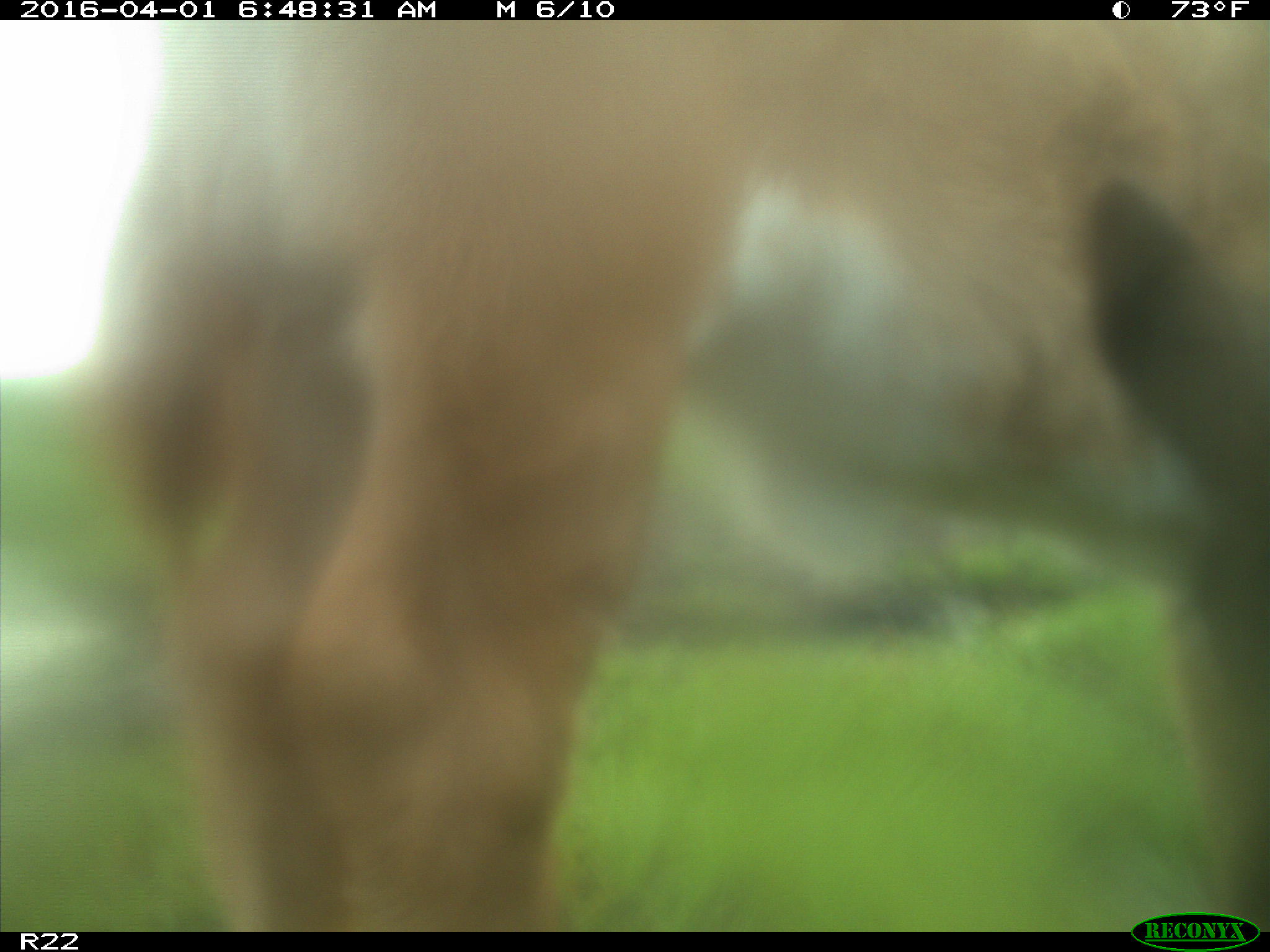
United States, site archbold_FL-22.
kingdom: Animalia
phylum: Chordata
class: Mammalia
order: Artiodactyla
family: Bovidae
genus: Bos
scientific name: Bos taurus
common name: domestic cow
Bos taurus (domestic cow).